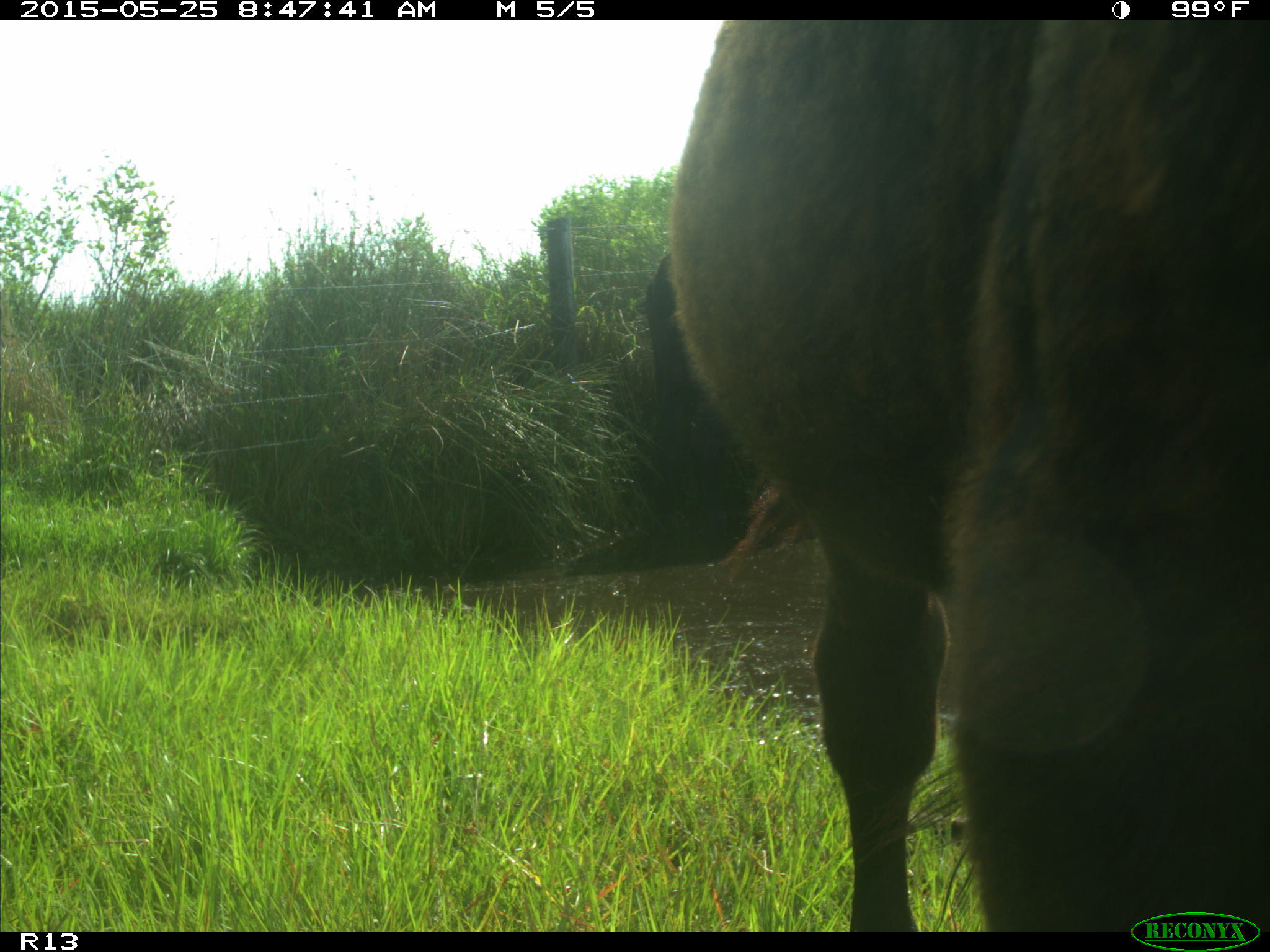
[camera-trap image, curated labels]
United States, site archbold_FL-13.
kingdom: Animalia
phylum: Chordata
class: Mammalia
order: Artiodactyla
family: Bovidae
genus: Bos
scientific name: Bos taurus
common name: domestic cow